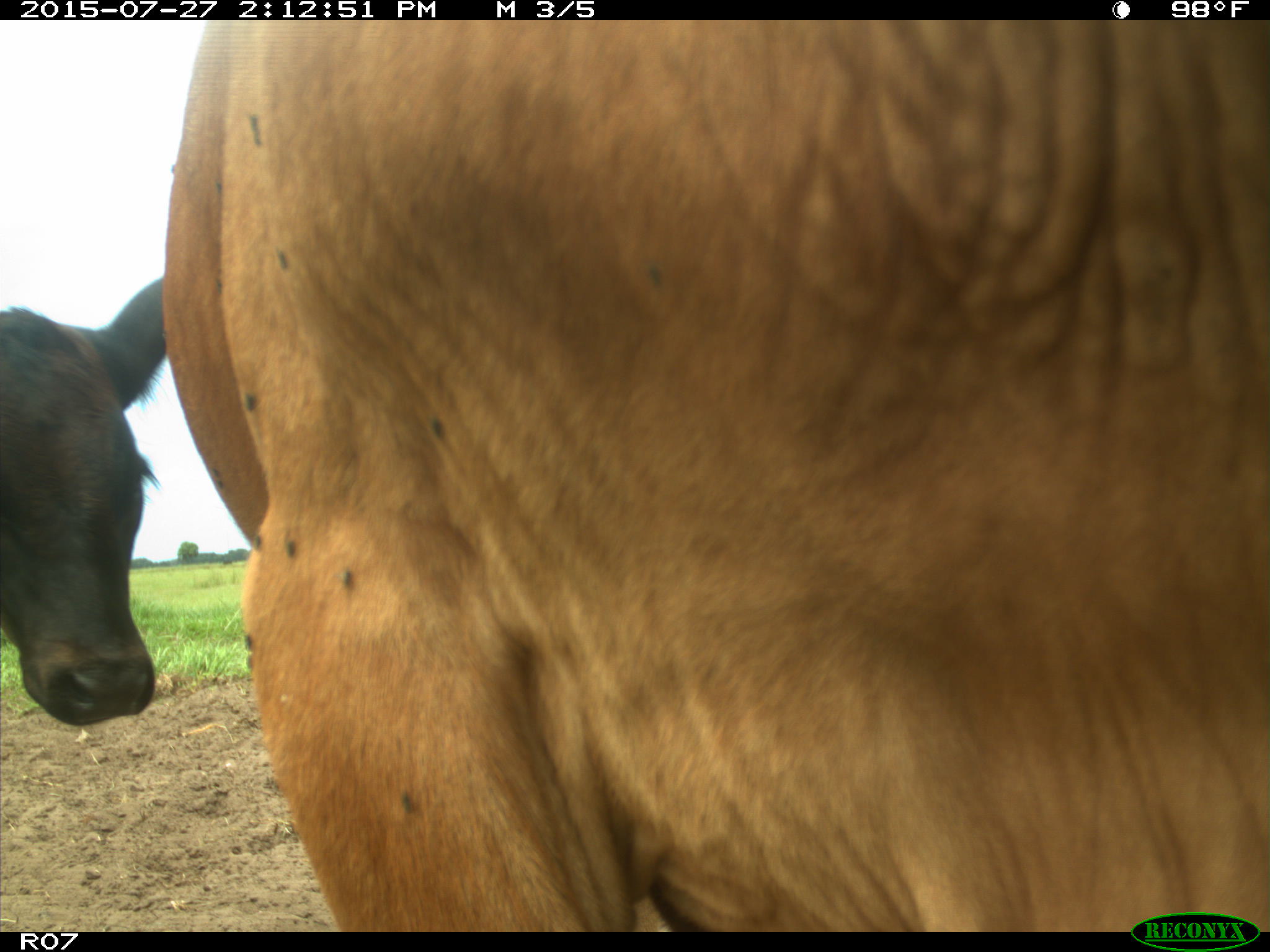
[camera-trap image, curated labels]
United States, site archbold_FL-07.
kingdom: Animalia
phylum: Chordata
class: Mammalia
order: Artiodactyla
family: Bovidae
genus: Bos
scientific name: Bos taurus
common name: domestic cow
Bos taurus (domestic cow).